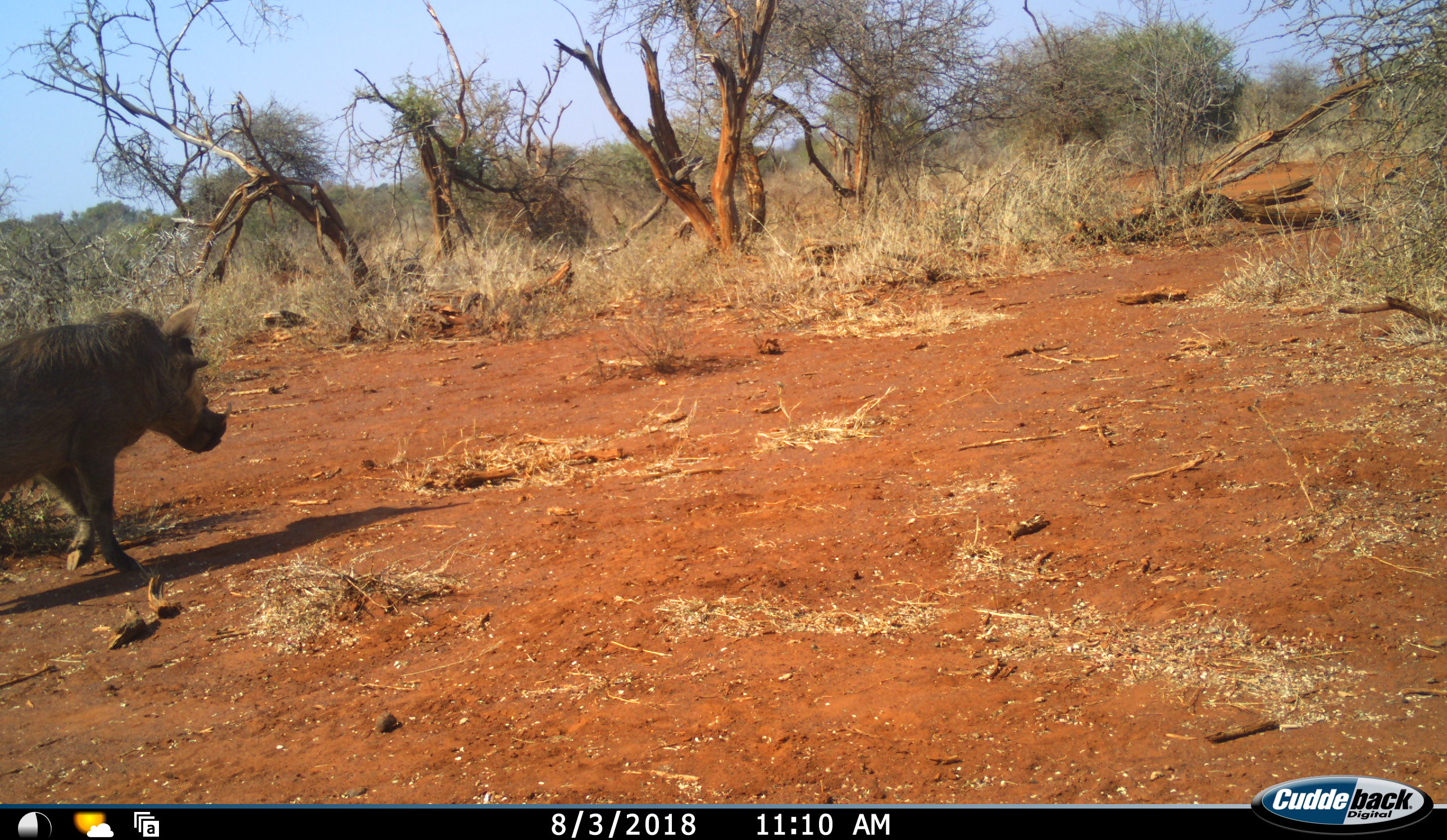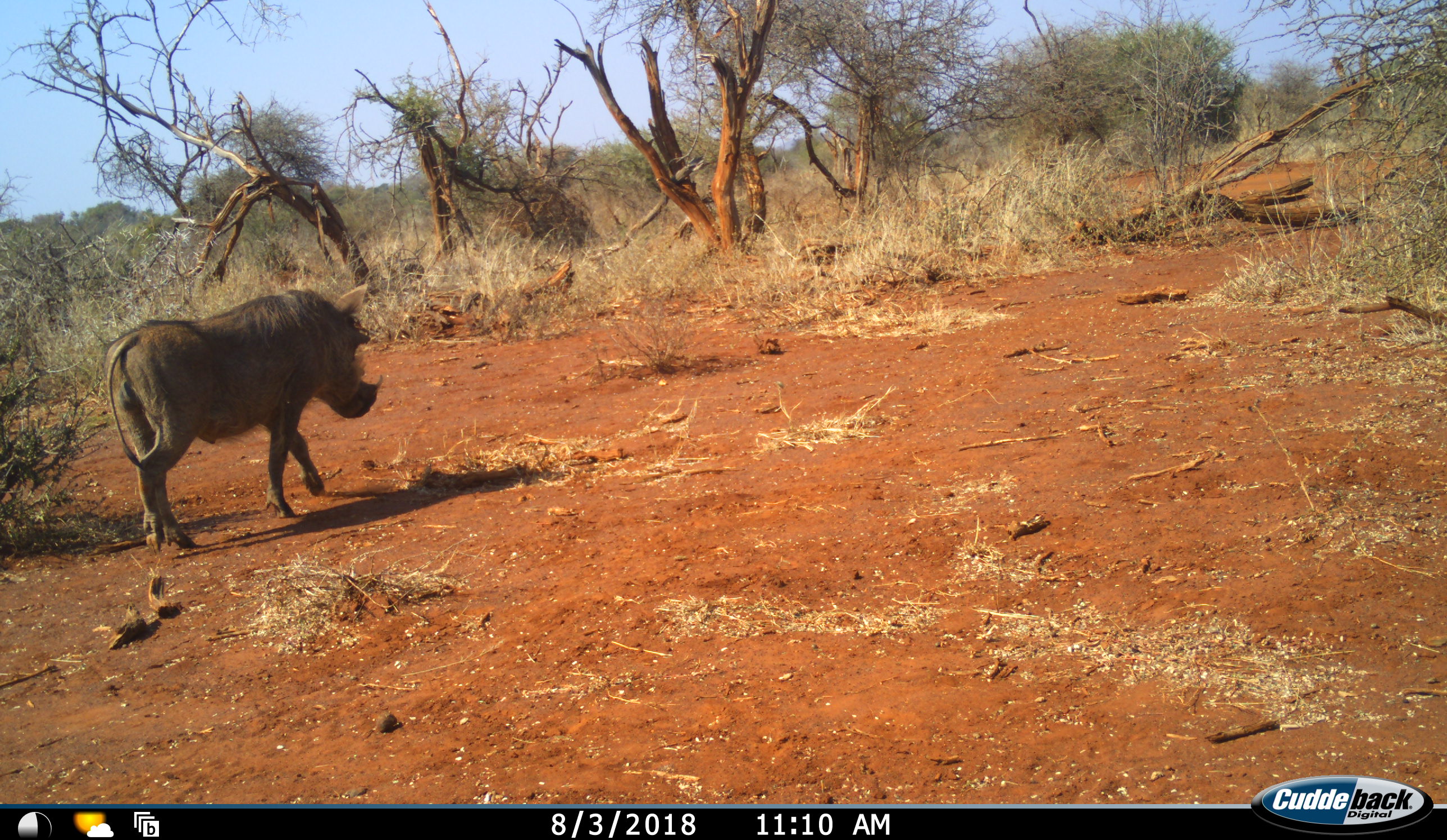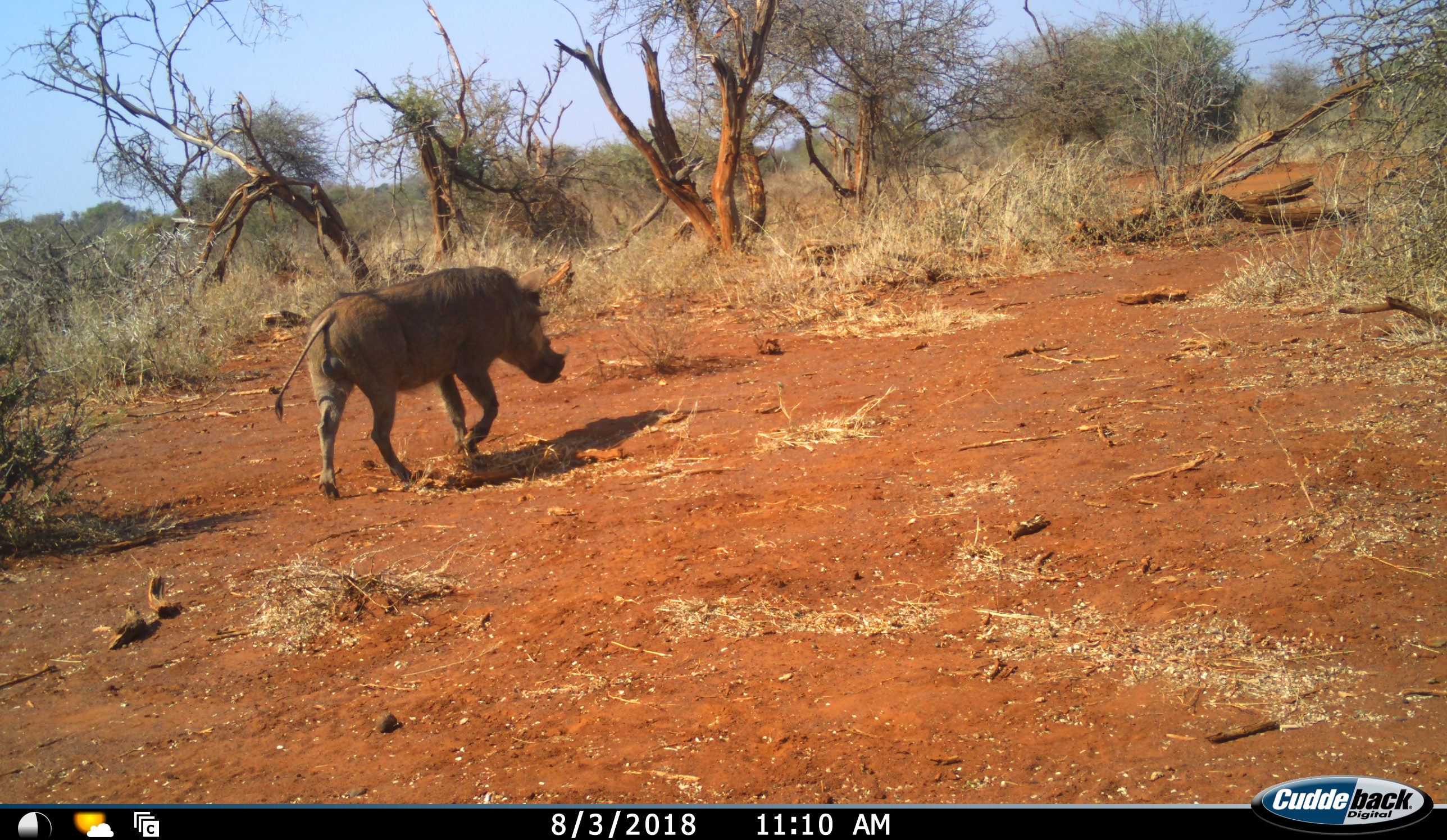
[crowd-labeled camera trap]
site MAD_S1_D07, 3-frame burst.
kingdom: Animalia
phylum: Chordata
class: Mammalia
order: Artiodactyla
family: Suidae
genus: Phacochoerus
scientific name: Phacochoerus africanus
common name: warthog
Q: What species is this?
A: Warthog (Phacochoerus africanus).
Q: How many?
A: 1.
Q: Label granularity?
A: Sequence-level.